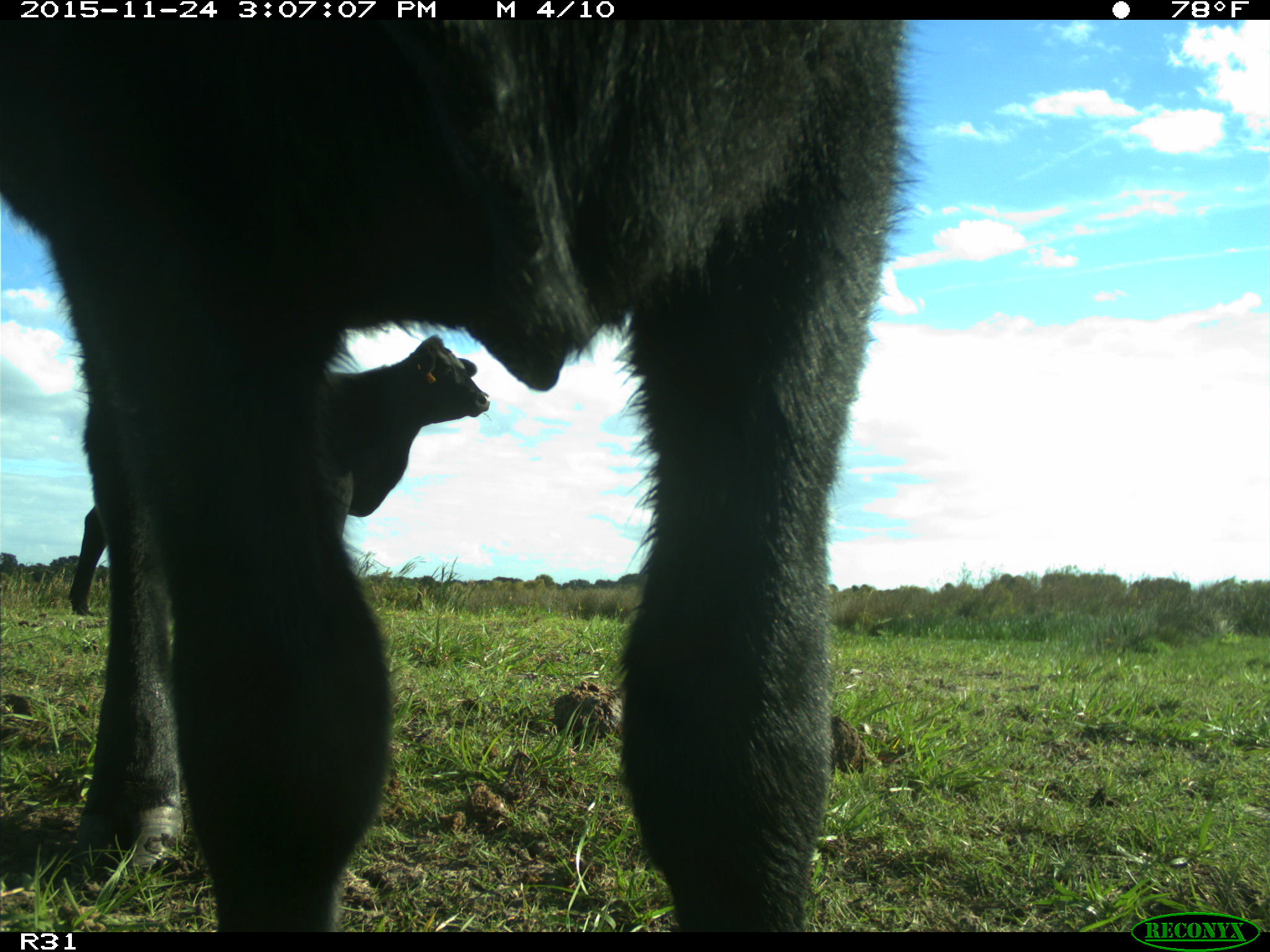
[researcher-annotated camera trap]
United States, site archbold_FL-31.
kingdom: Animalia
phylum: Chordata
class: Mammalia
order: Artiodactyla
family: Bovidae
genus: Bos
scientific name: Bos taurus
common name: domestic cow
Bos taurus (domestic cow).